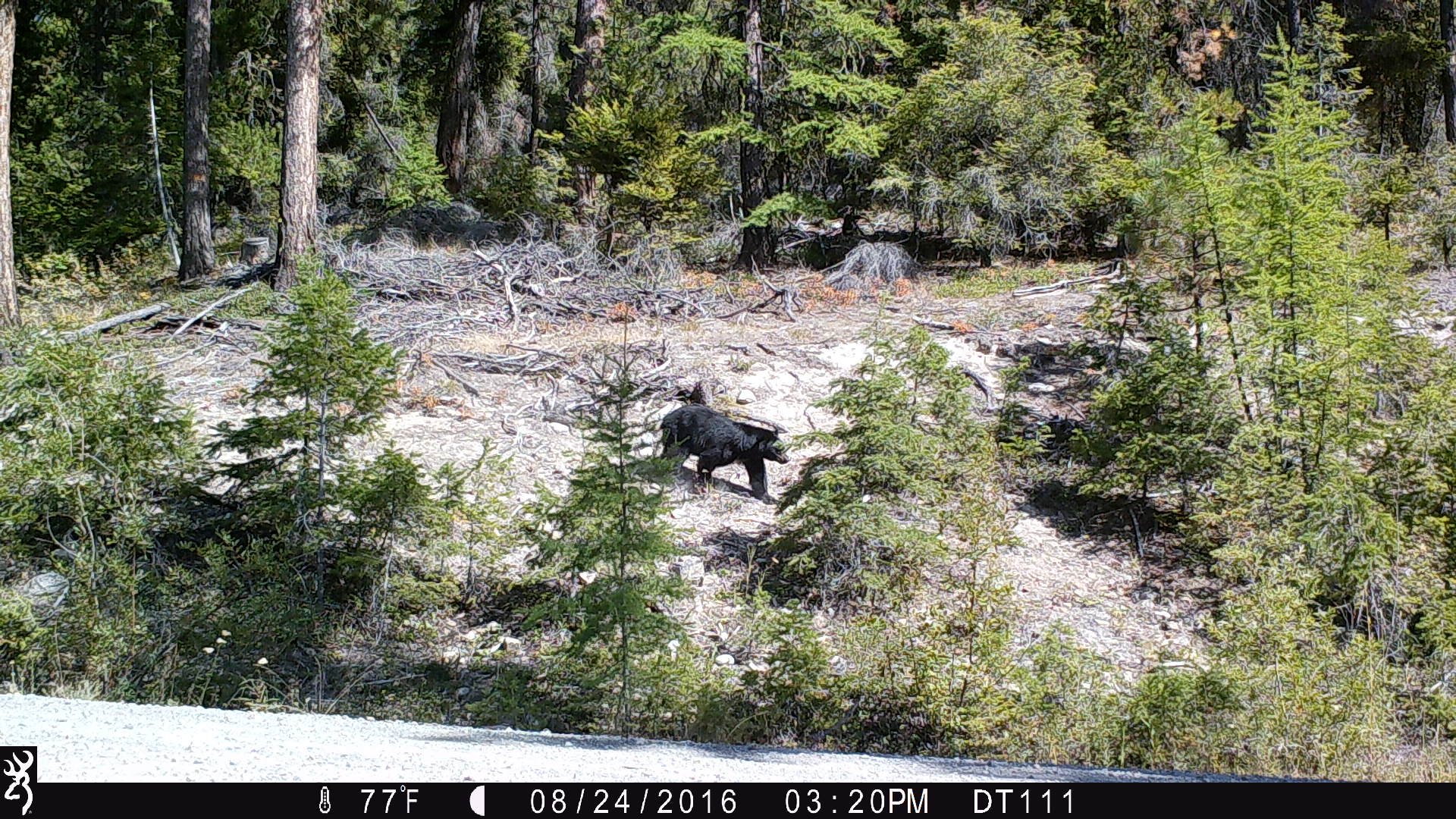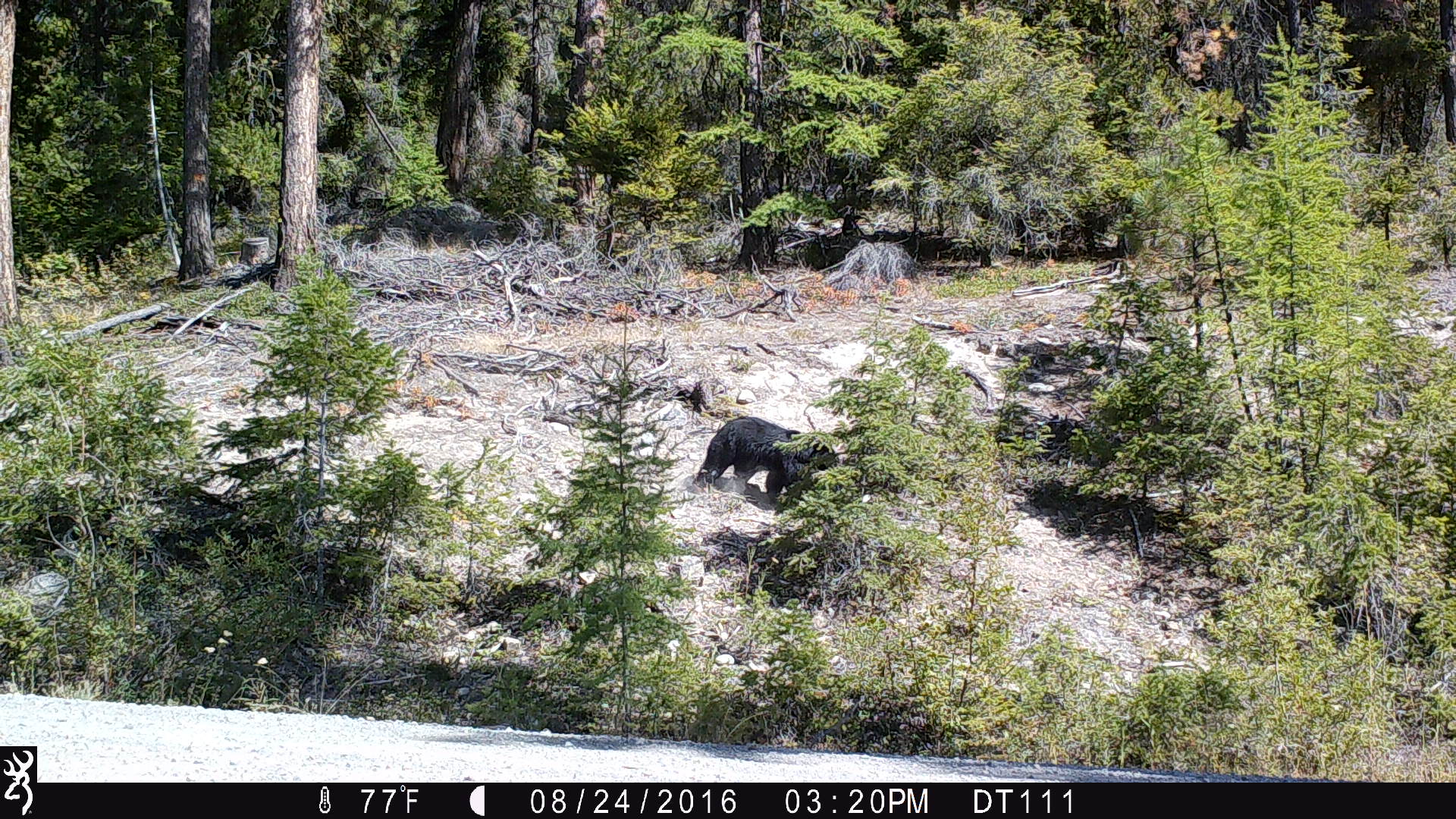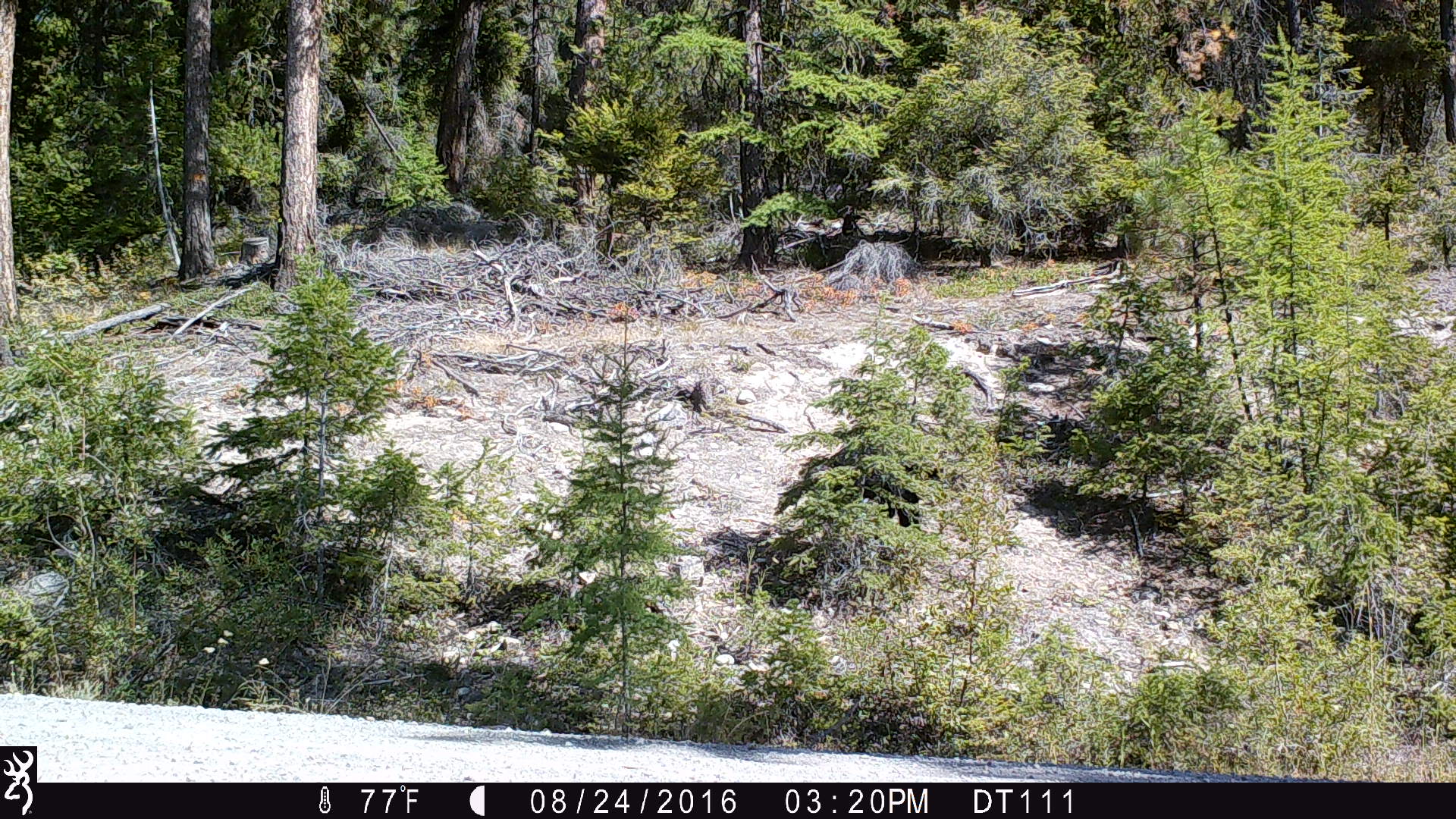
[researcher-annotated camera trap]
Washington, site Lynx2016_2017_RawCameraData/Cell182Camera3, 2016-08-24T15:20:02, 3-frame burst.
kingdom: Animalia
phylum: Chordata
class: Mammalia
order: Carnivora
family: Ursidae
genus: Ursus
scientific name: Ursus americanus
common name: american black bear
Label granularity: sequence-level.